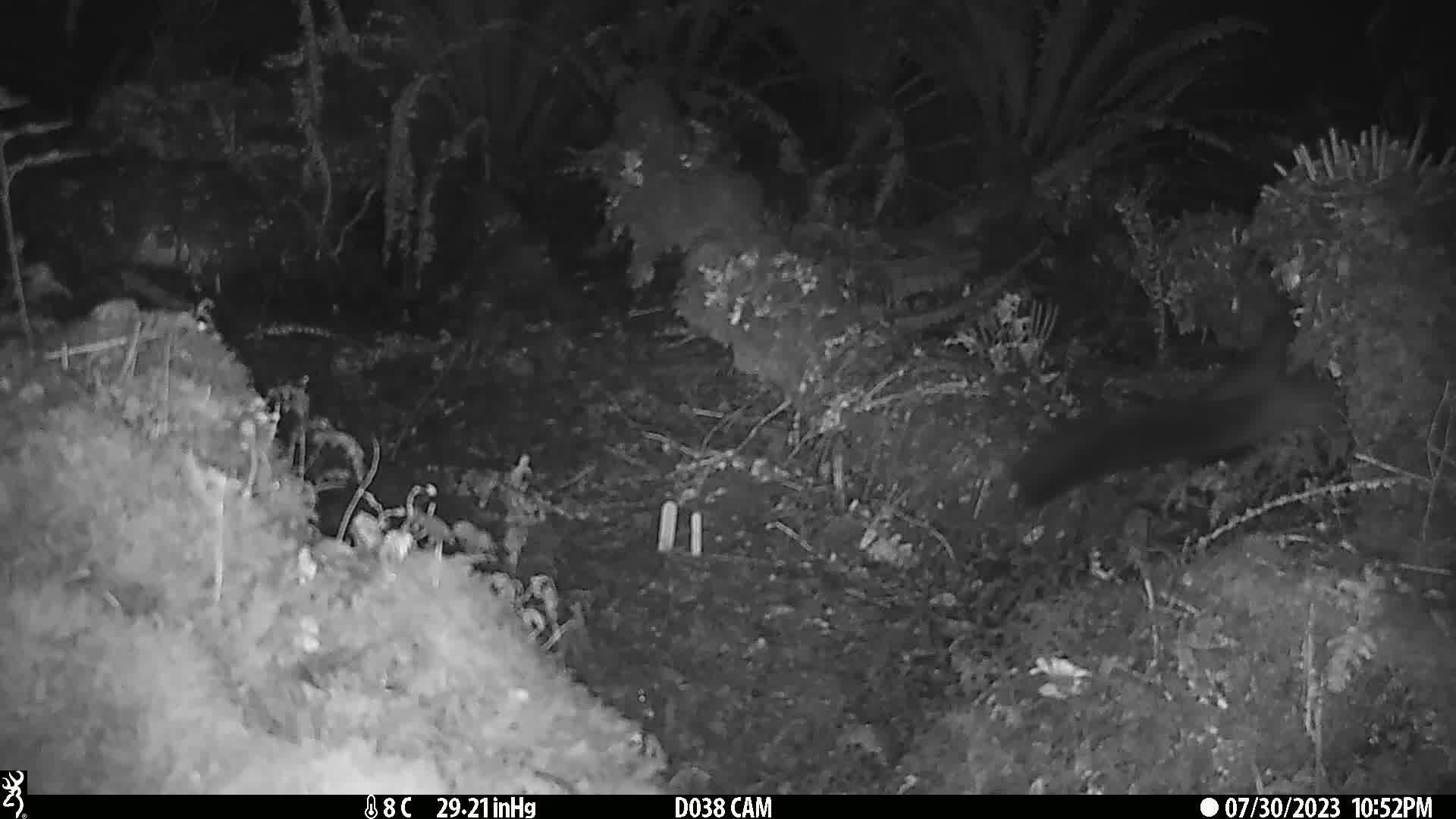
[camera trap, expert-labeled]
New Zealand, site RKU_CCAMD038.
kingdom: Animalia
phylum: Chordata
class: Mammalia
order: Diprotodontia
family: Phalangeridae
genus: Trichosurus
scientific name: Trichosurus vulpecula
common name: common brushtail possum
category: possum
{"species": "possum (common brushtail possum) (Trichosurus vulpecula)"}